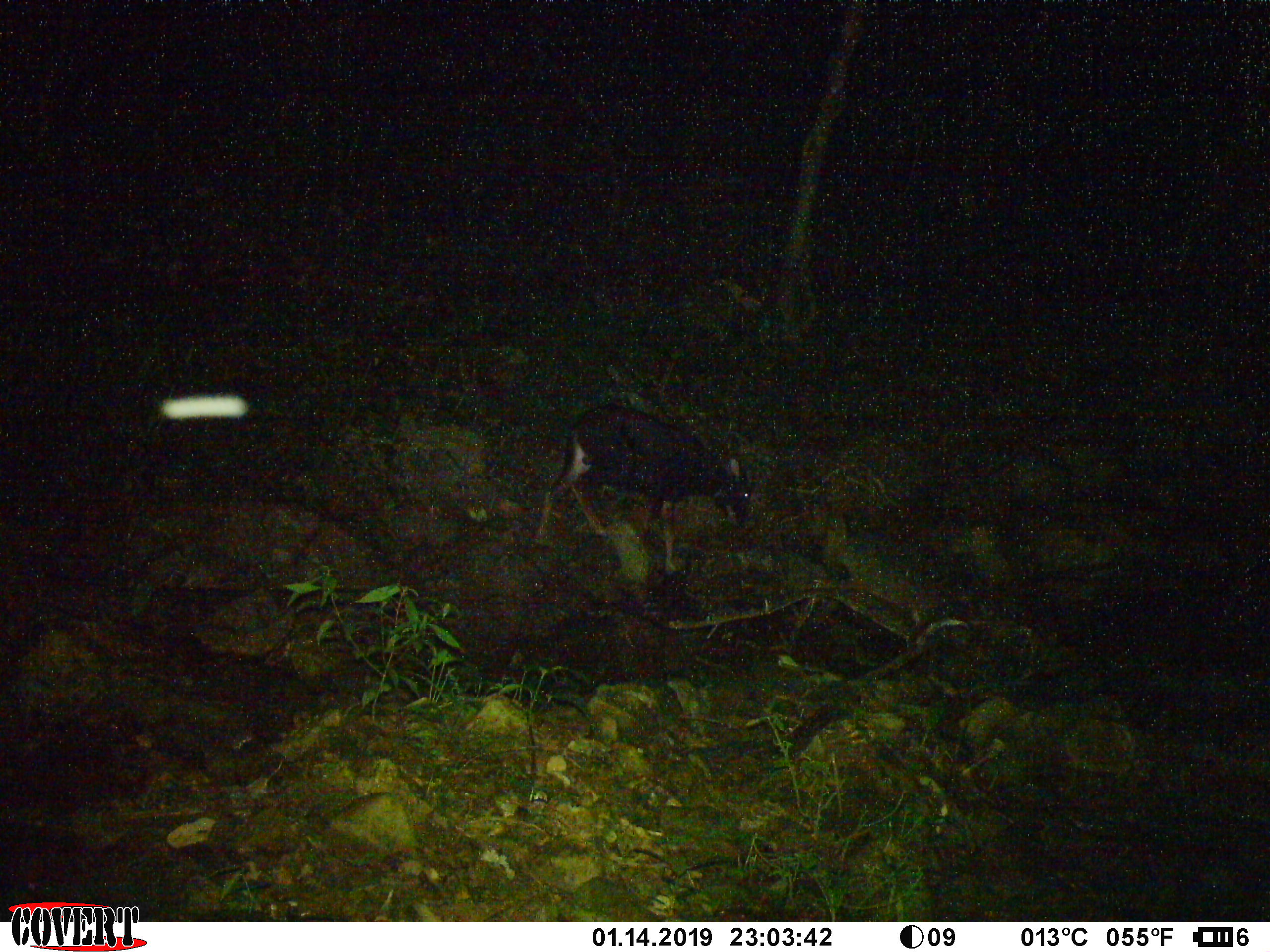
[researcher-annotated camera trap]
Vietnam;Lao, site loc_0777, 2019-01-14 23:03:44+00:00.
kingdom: Animalia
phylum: Chordata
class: Mammalia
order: Artiodactyla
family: Bovidae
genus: Capricornis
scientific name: Capricornis sumatraensis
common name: chinese serow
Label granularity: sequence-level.